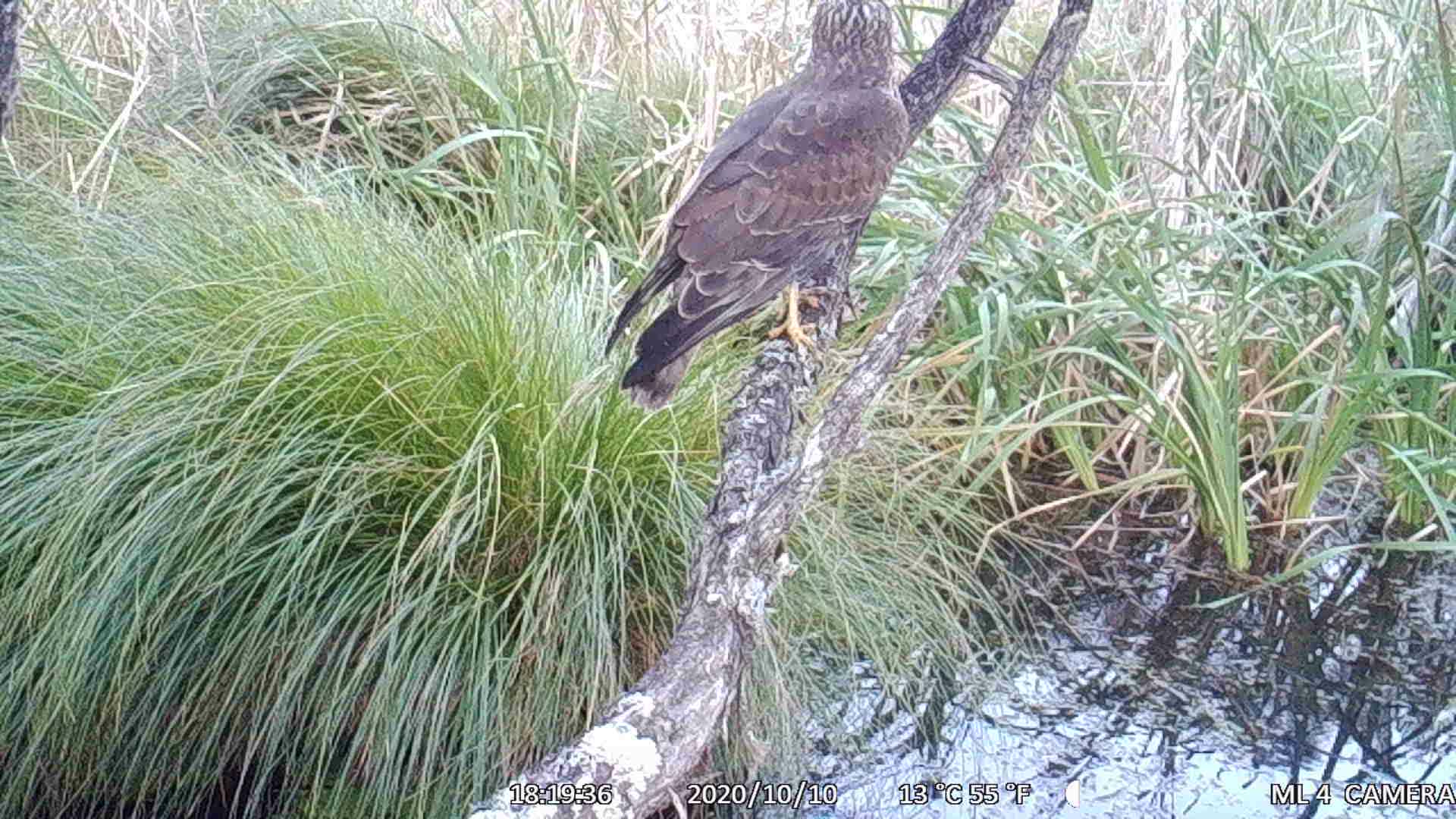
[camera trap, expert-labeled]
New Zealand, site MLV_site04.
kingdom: Animalia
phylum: Chordata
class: Aves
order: Accipitriformes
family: Accipitridae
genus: Circus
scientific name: Circus approximans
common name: swamp harrier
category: harrier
Harrier (swamp harrier) (Circus approximans).